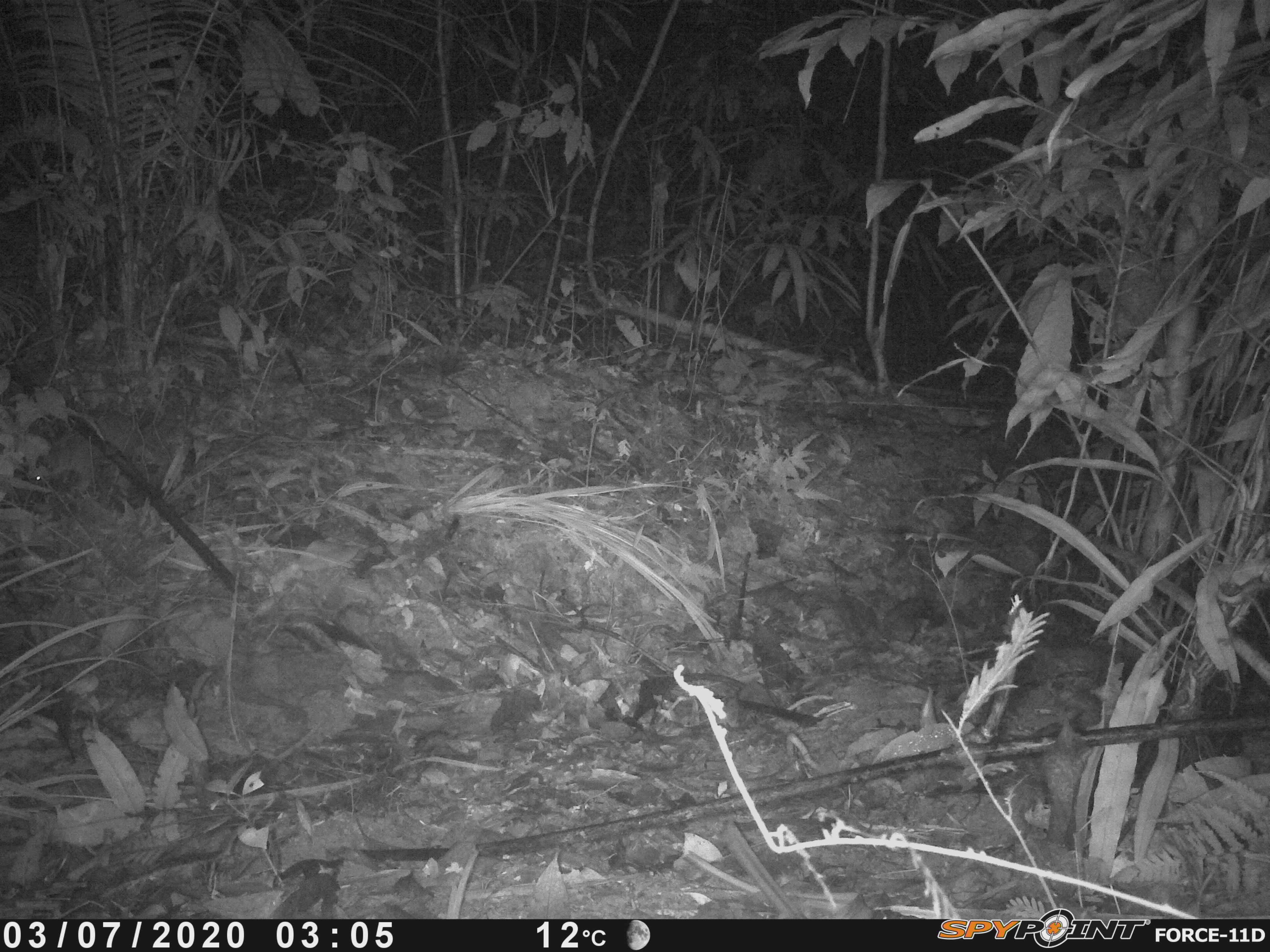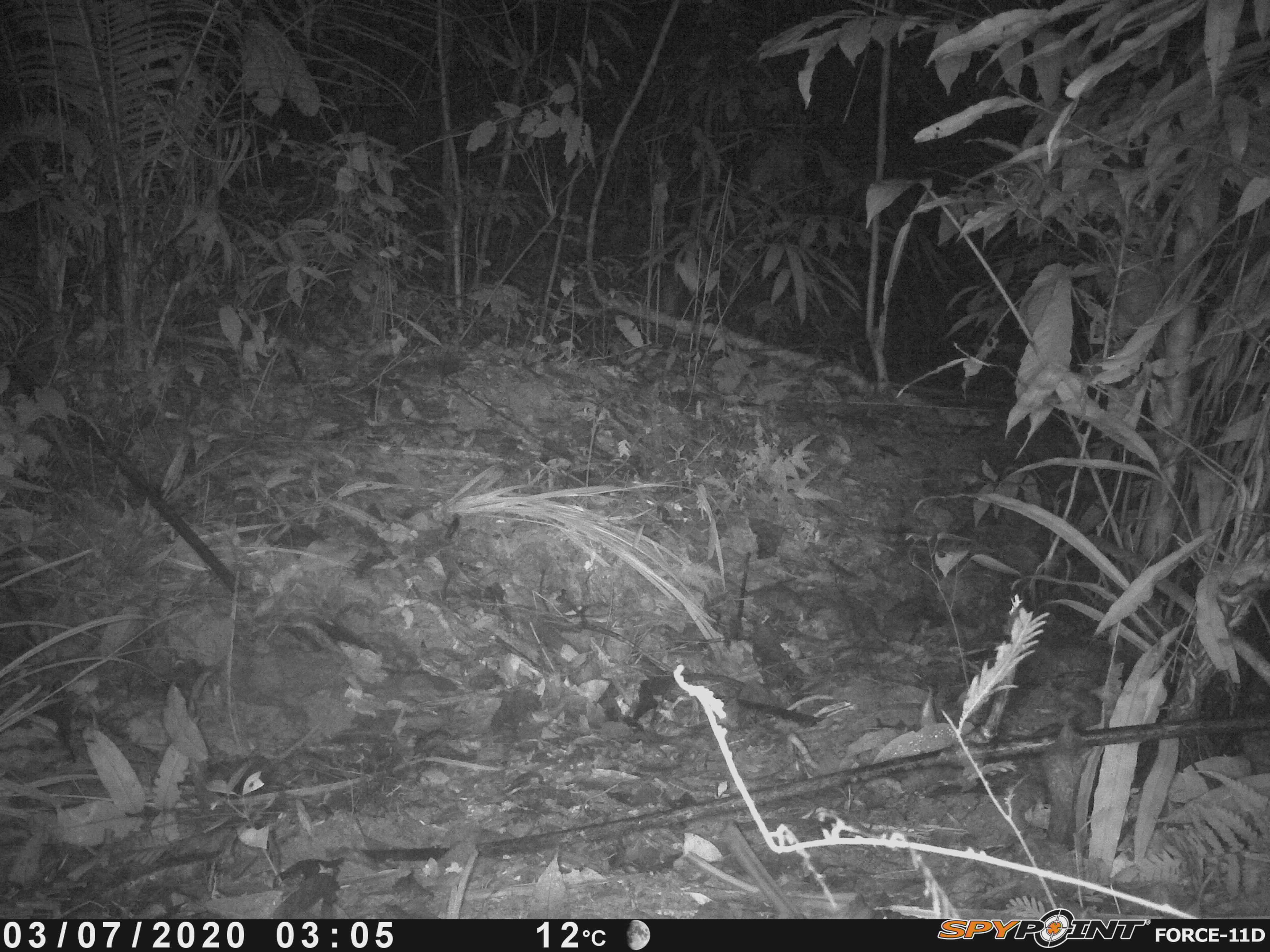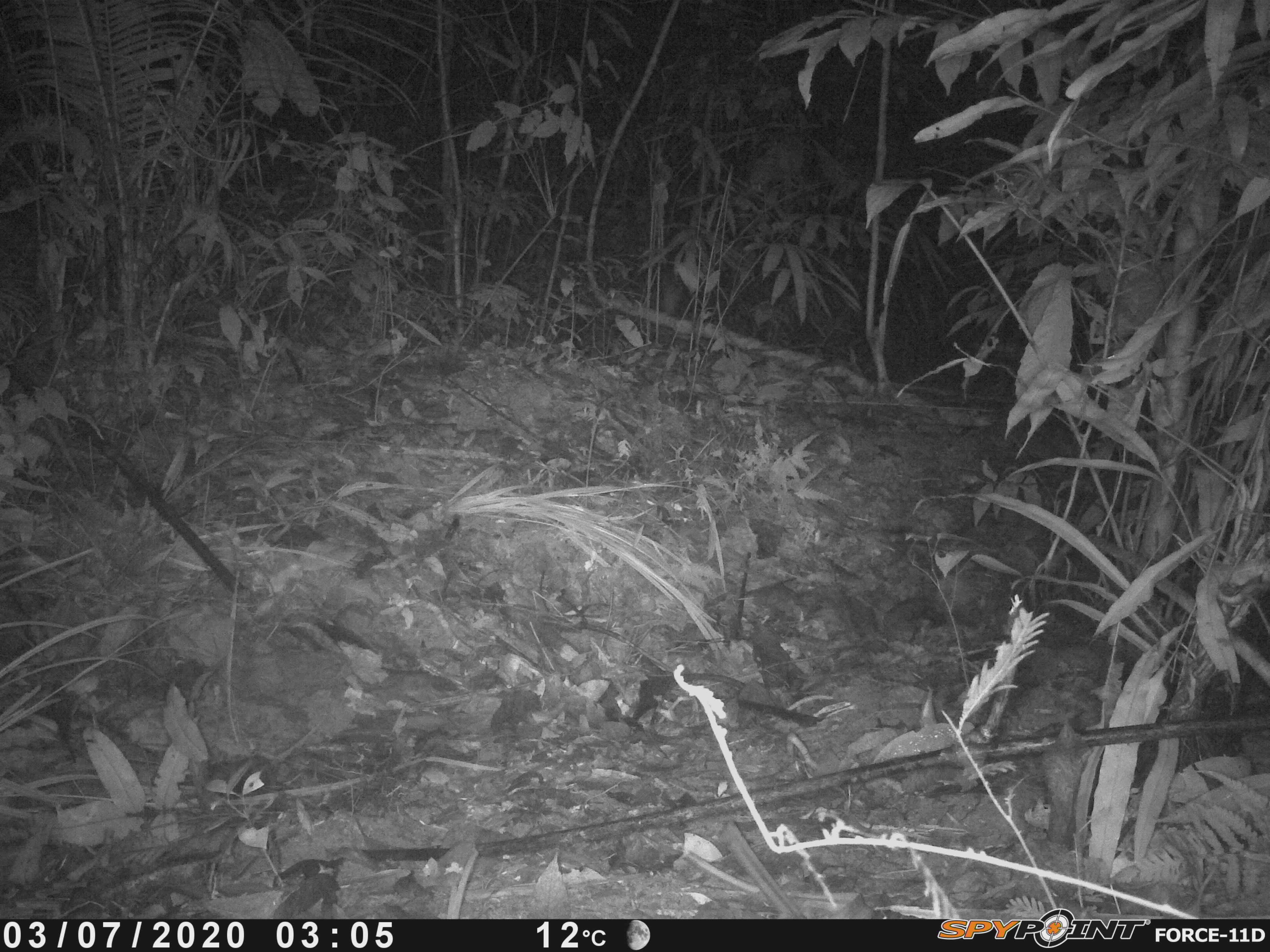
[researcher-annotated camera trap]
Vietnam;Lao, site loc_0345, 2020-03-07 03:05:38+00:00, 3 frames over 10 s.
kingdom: Animalia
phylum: Chordata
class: Mammalia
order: Carnivora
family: Mustelidae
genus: Melogale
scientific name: Melogale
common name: ferret badger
Ferret badger (Melogale). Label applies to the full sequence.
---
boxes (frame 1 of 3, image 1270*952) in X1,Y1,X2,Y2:
ferret badger: 26,411,133,495